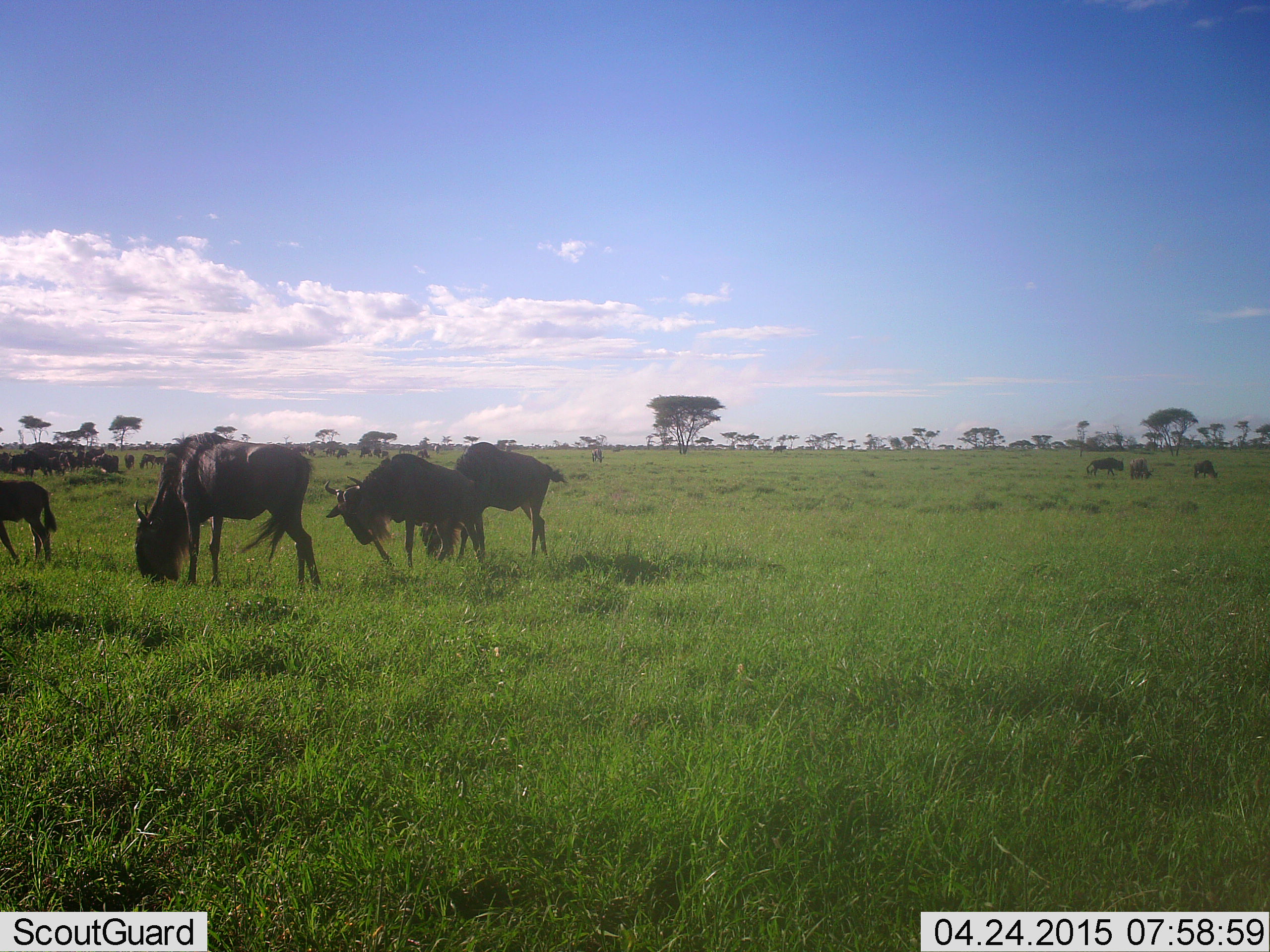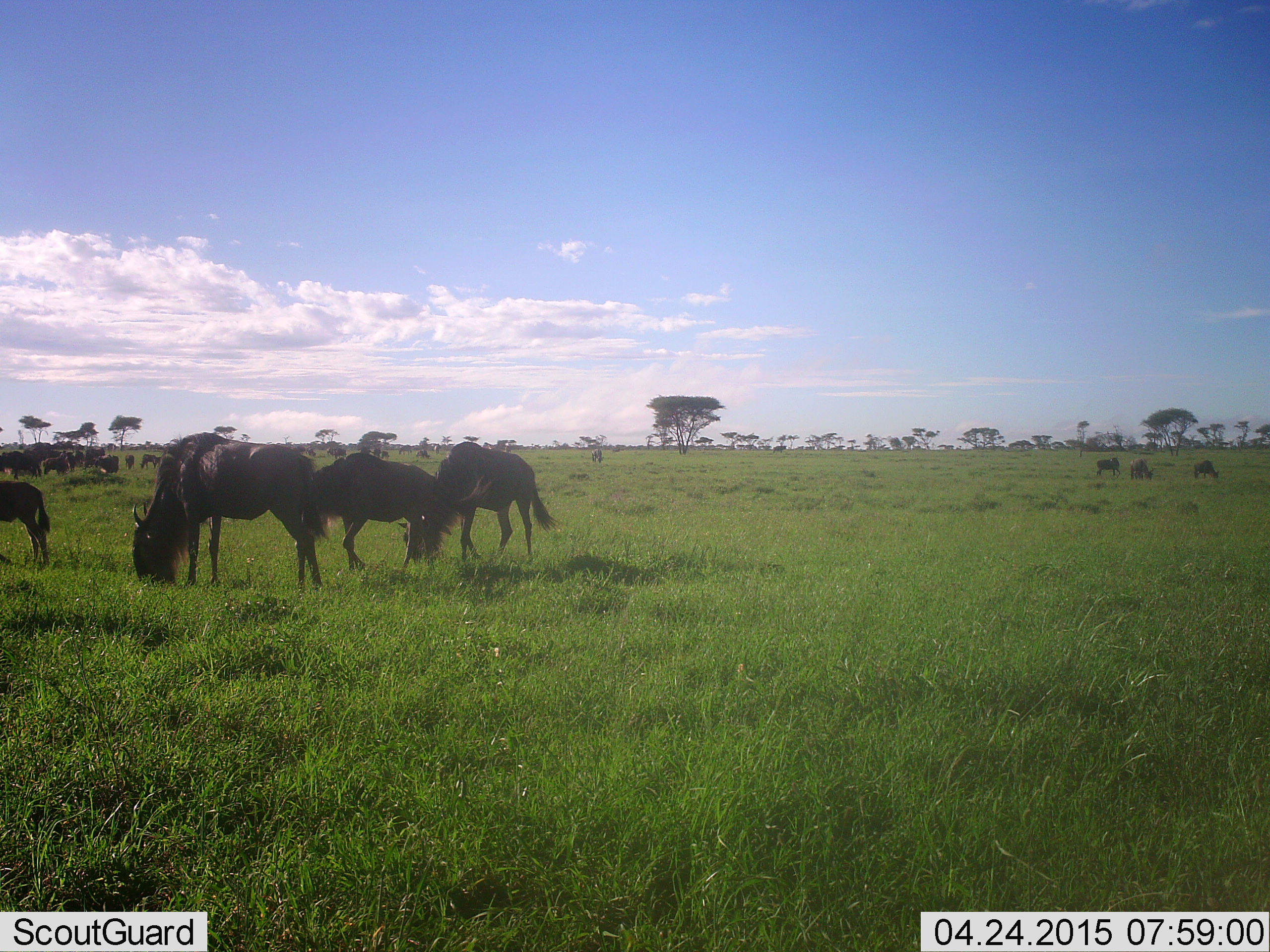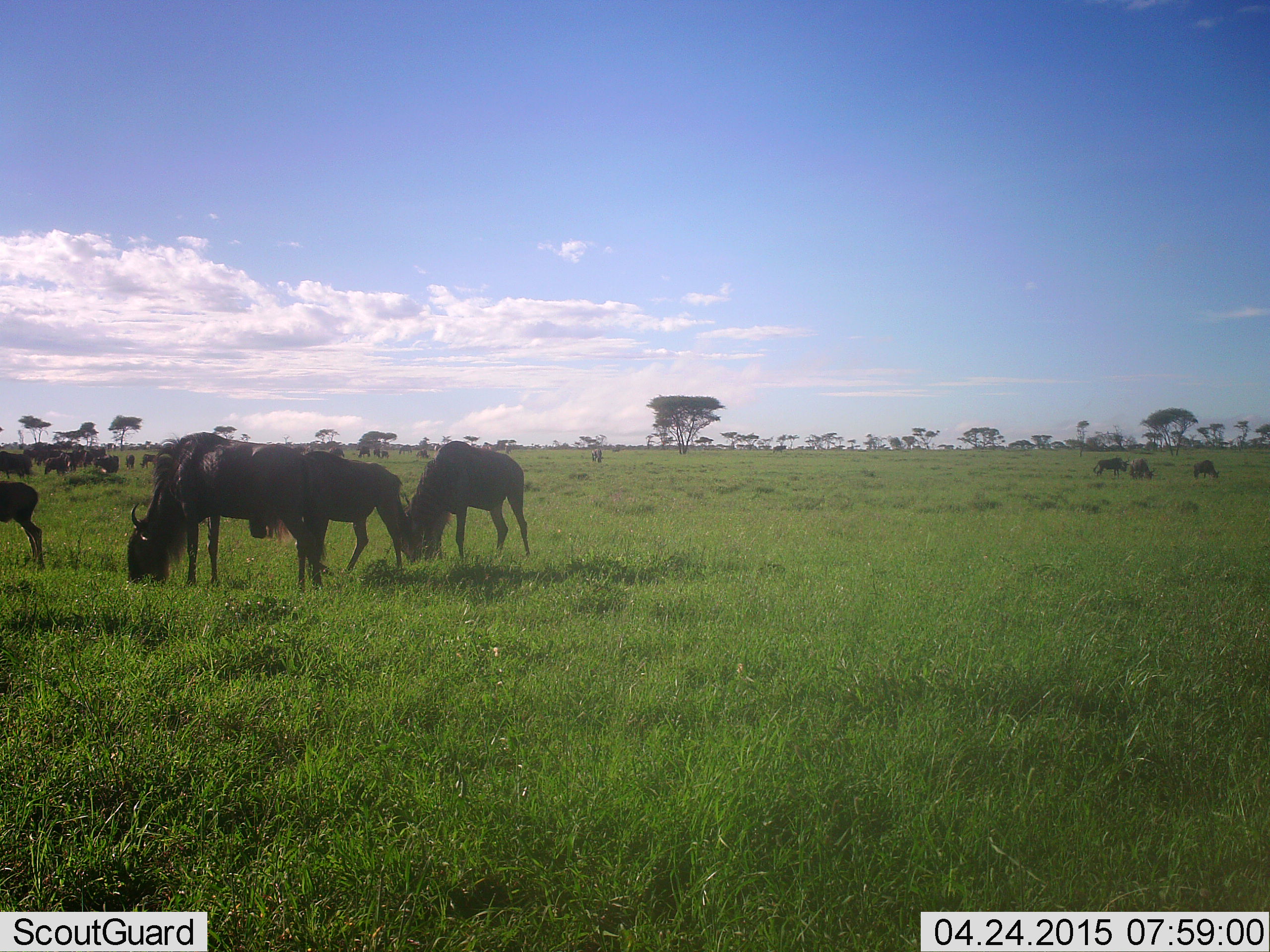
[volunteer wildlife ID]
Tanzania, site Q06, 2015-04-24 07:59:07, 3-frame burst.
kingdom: Animalia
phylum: Chordata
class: Mammalia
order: Artiodactyla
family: Bovidae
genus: Connochaetes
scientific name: Connochaetes taurinus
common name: blue wildebeest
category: wildebeest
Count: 11-50.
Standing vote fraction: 40%.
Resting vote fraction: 10%.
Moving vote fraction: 40%.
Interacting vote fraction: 10%.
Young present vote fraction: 30%.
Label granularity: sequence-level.